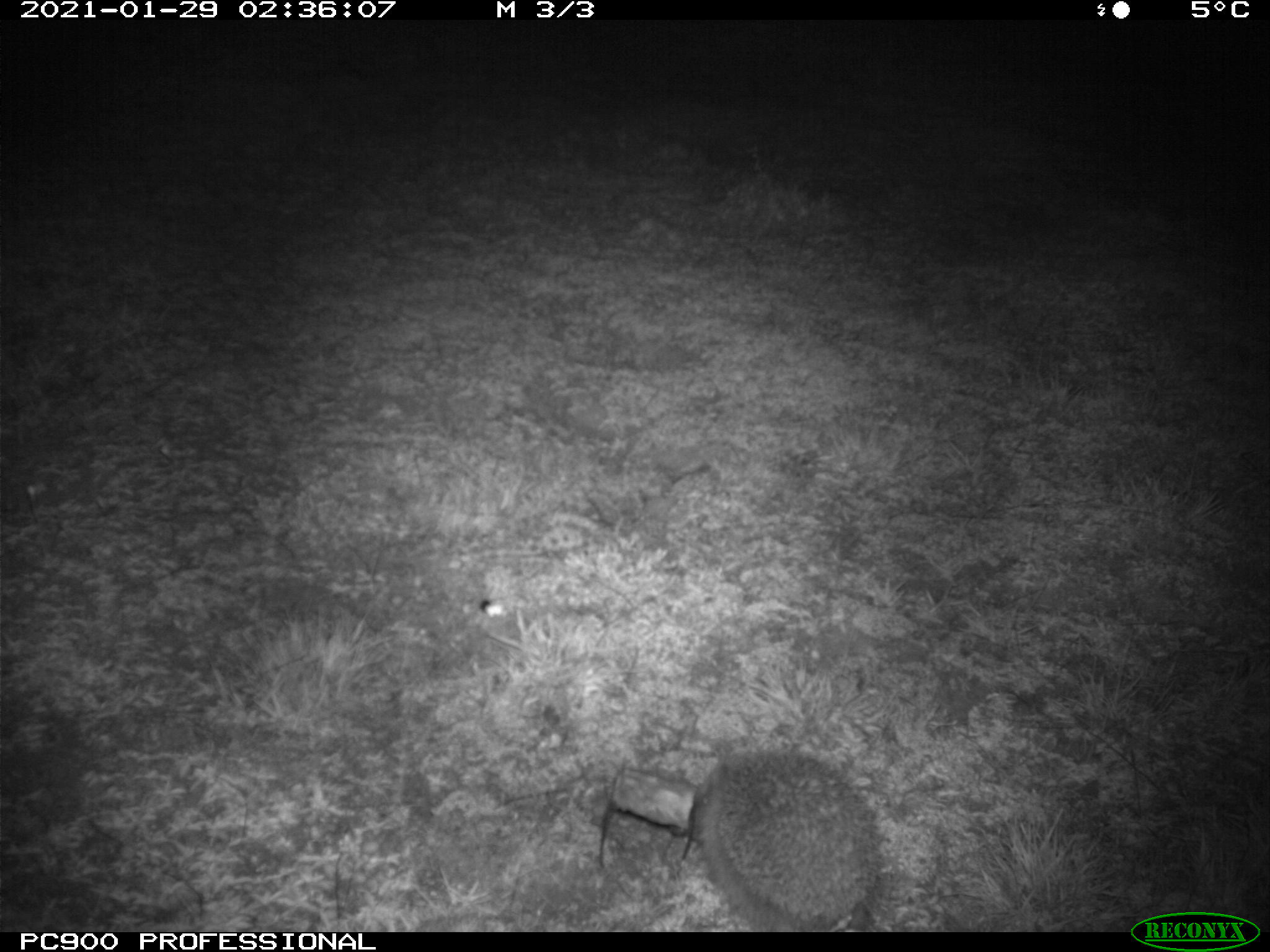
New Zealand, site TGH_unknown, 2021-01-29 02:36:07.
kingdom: Animalia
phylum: Chordata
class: Mammalia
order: Eulipotyphla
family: Erinaceidae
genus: Erinaceus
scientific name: Erinaceus europaeus europaeus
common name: european hedgehog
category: hedgehog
Hedgehog (european hedgehog) (Erinaceus europaeus europaeus).